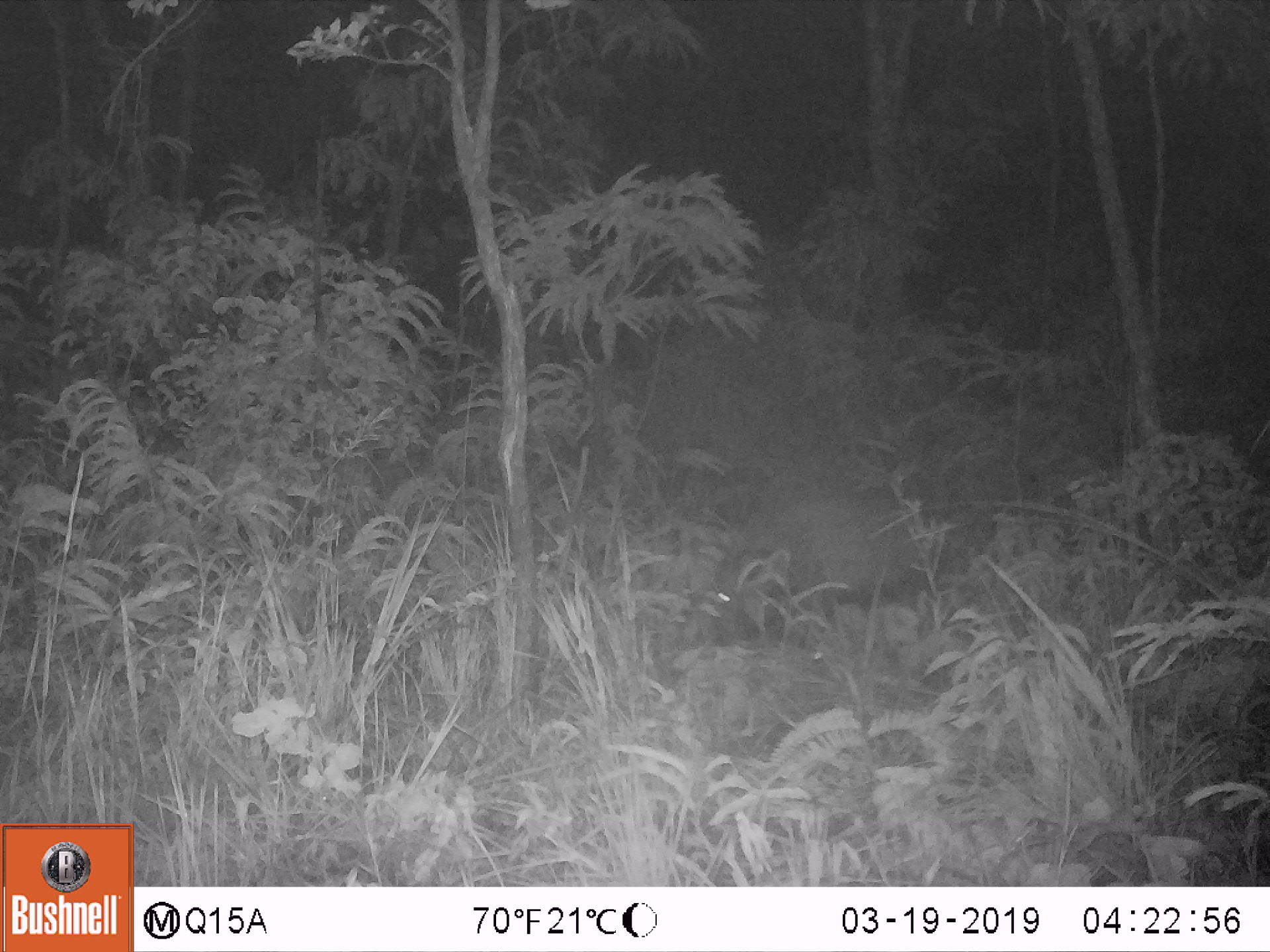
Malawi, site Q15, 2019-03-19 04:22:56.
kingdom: Animalia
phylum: Chordata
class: Mammalia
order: Artiodactyla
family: Suidae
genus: Potamochoerus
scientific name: Potamochoerus larvatus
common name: bushpig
Bushpig (Potamochoerus larvatus), count 1.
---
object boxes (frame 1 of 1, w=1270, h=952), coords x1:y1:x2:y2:
bushpig: 675:494:951:657